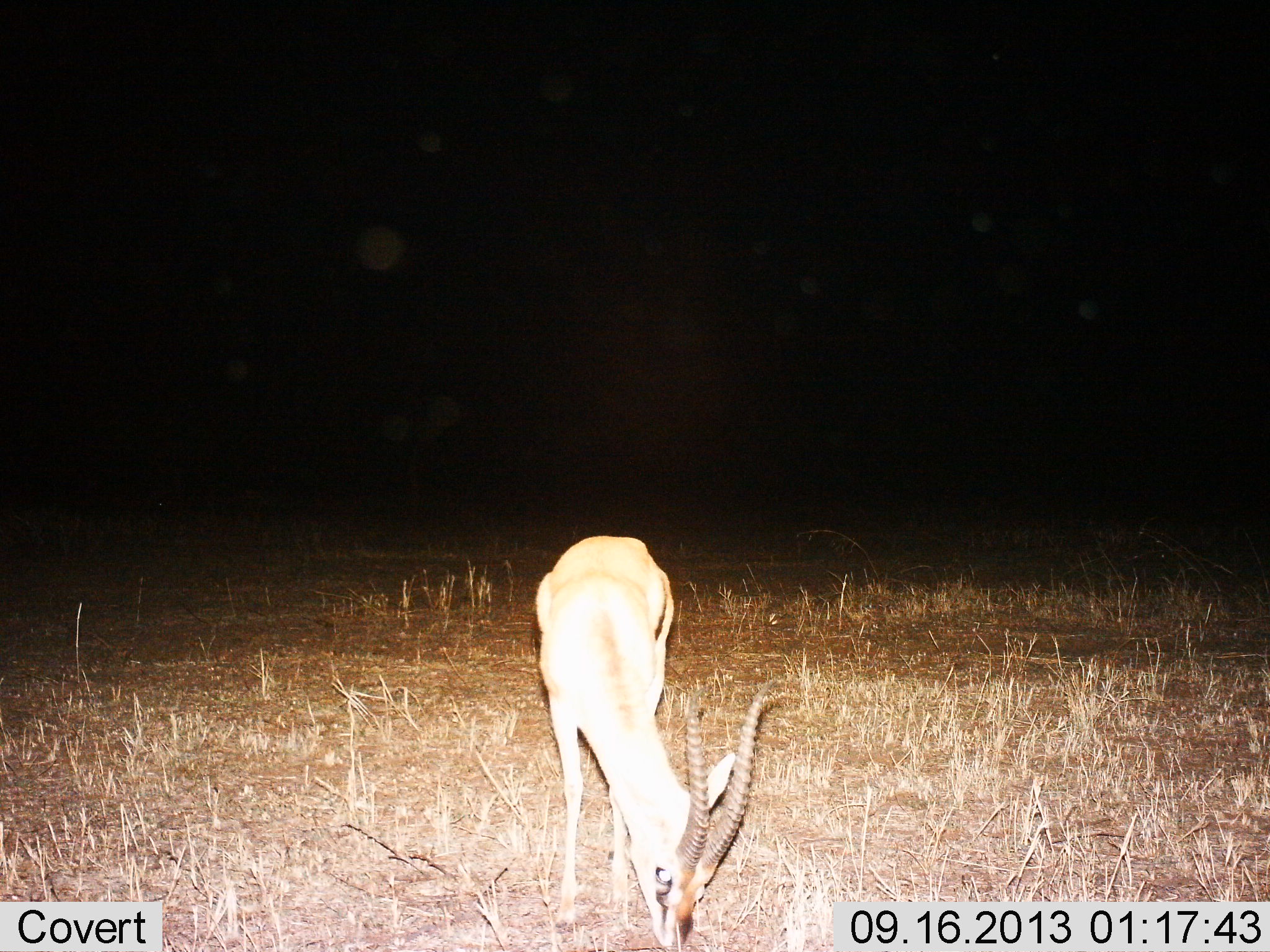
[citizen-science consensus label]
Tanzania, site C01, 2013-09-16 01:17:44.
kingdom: Animalia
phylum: Chordata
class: Mammalia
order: Artiodactyla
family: Bovidae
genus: Eudorcas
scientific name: Eudorcas thomsonii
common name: thomson's gazelle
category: gazellethomsons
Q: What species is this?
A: Gazellethomsons (thomson's gazelle) (Eudorcas thomsonii).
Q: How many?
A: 1.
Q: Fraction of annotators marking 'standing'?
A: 20%.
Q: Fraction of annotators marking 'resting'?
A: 0%.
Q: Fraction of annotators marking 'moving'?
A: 0%.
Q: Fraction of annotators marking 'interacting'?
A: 0%.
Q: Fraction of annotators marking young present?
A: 0%.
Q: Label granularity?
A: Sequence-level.